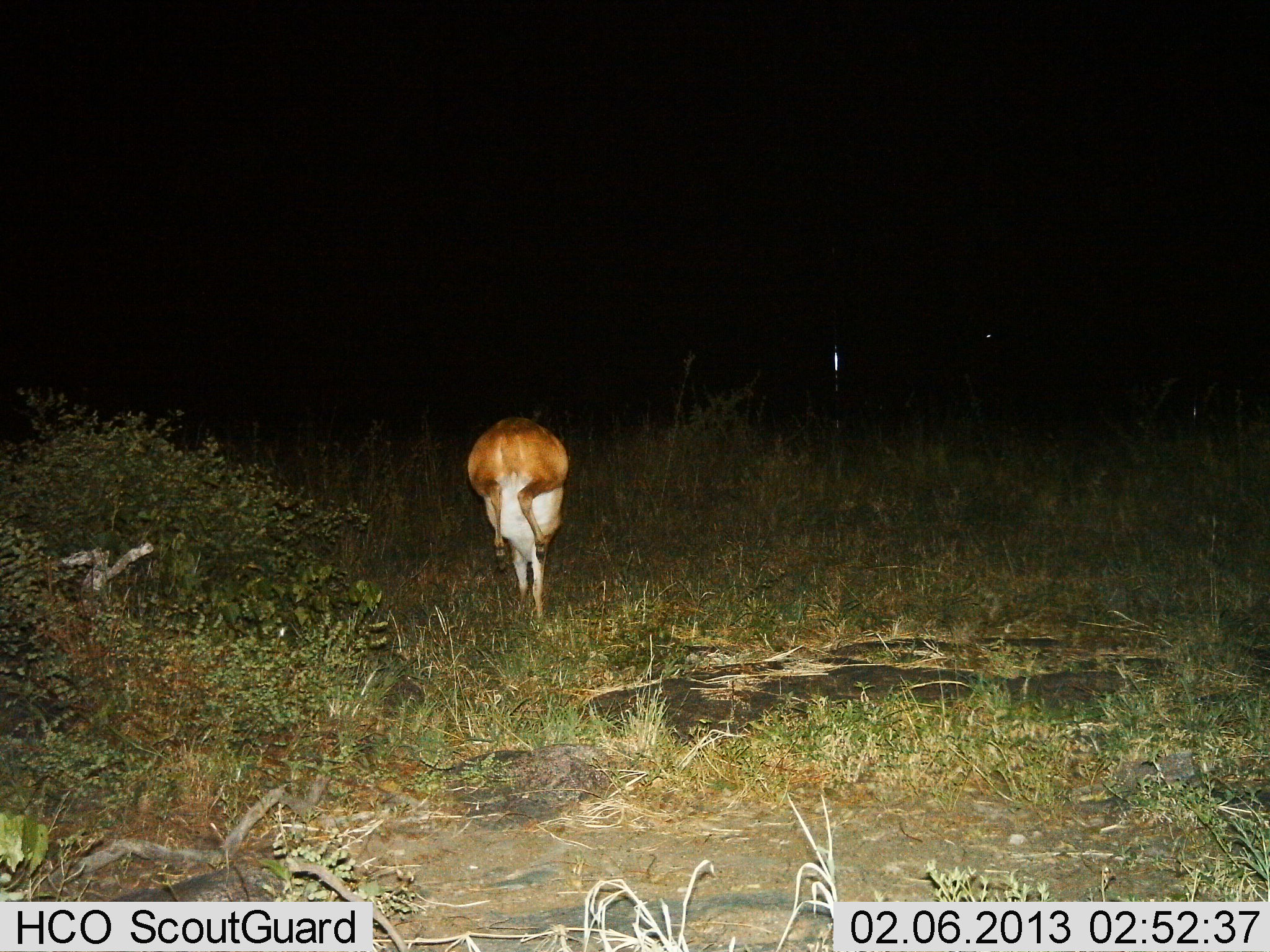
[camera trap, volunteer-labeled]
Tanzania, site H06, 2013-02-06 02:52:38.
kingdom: Animalia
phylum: Chordata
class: Mammalia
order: Artiodactyla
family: Bovidae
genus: Redunca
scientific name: Redunca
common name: reedbuck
Reedbuck (Redunca), count 1. Behavior (volunteer vote fractions): standing 0%, resting 0%, moving 100%, interacting 0%. Young present (vote fraction): 0%. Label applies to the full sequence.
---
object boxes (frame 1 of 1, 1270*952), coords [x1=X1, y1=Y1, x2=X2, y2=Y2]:
animal: [x1=468, y1=415, x2=569, y2=621]